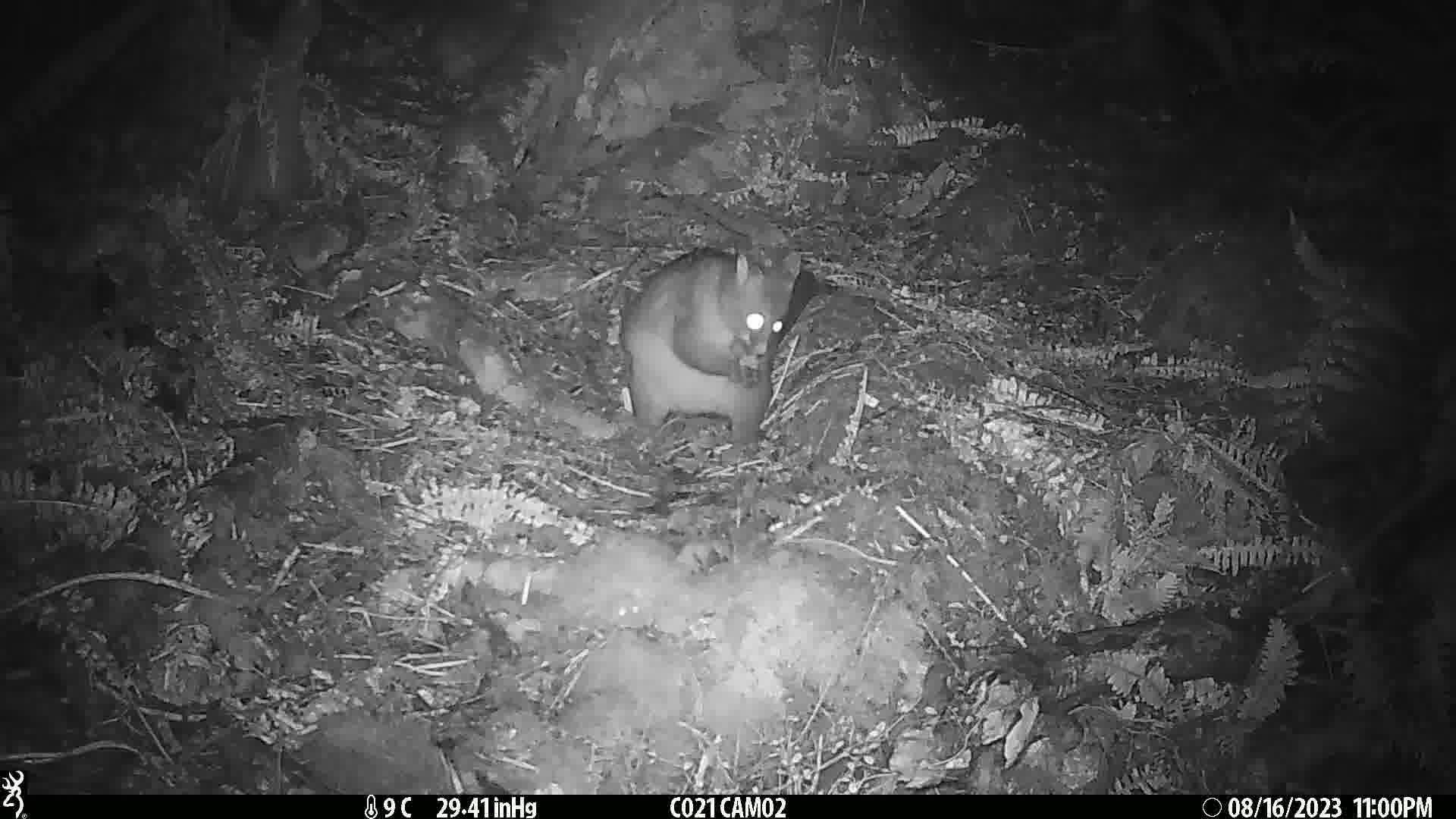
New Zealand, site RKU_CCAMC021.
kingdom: Animalia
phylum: Chordata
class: Mammalia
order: Diprotodontia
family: Phalangeridae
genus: Trichosurus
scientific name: Trichosurus vulpecula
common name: common brushtail possum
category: possum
Possum (common brushtail possum) (Trichosurus vulpecula).